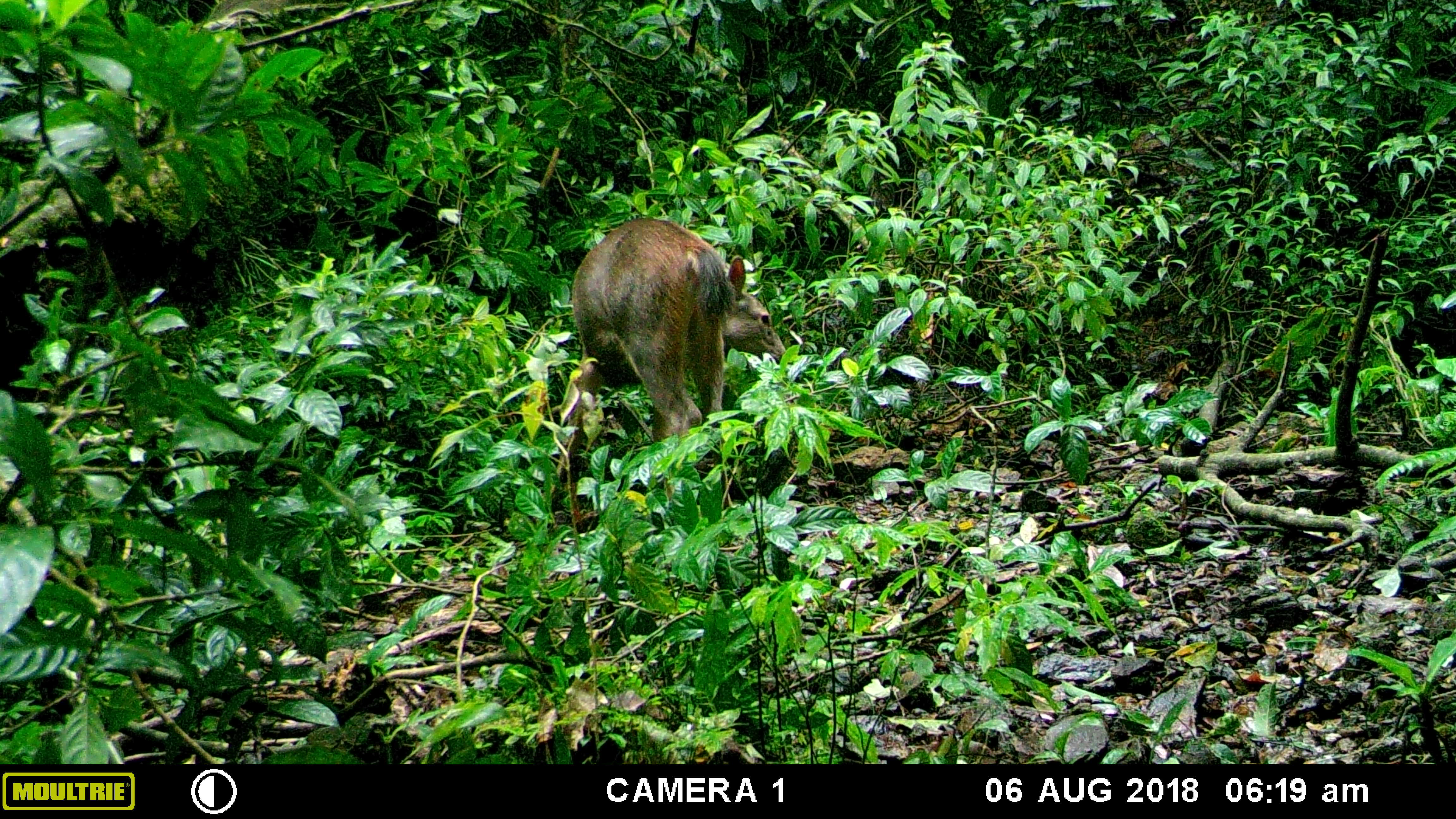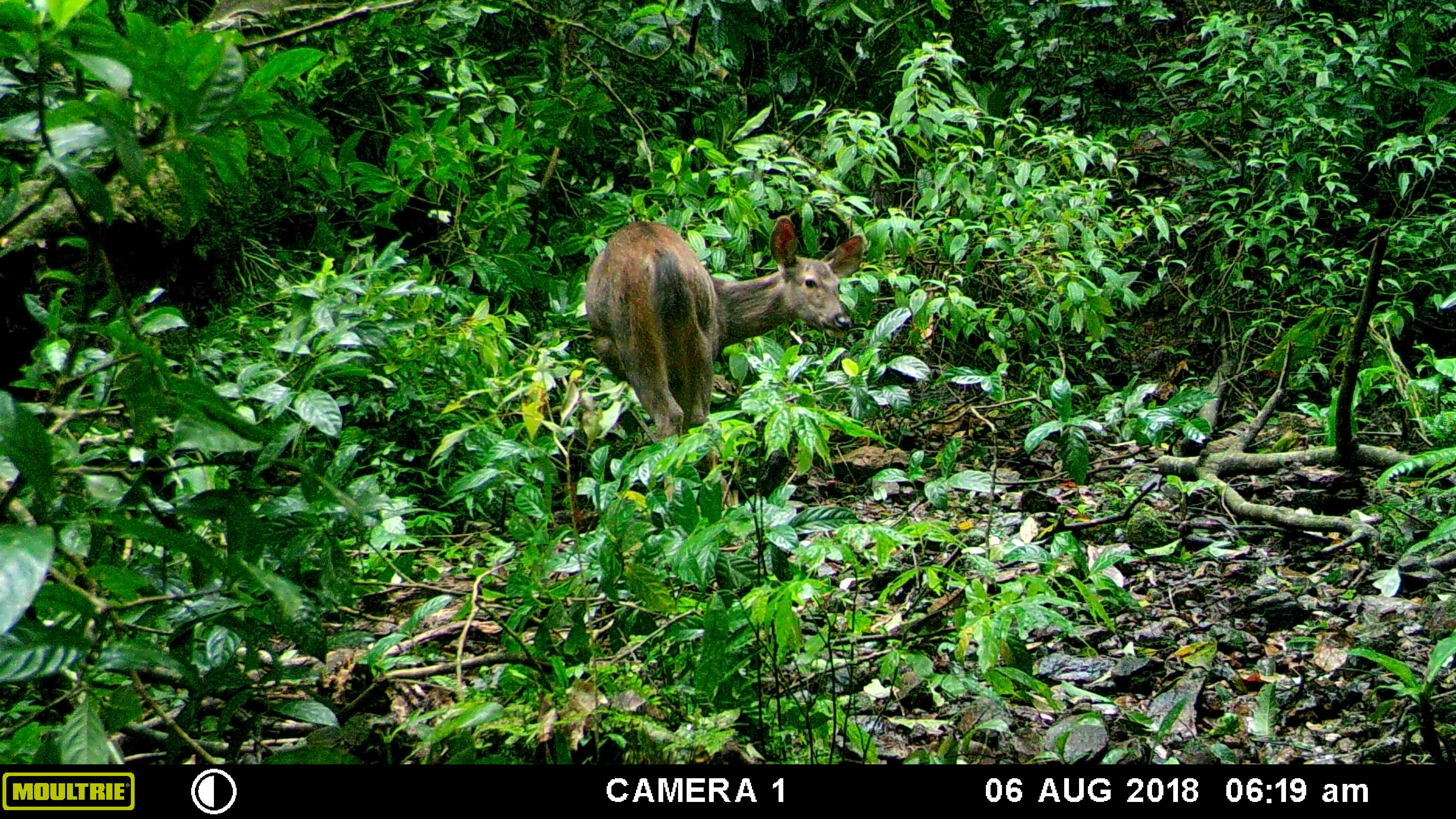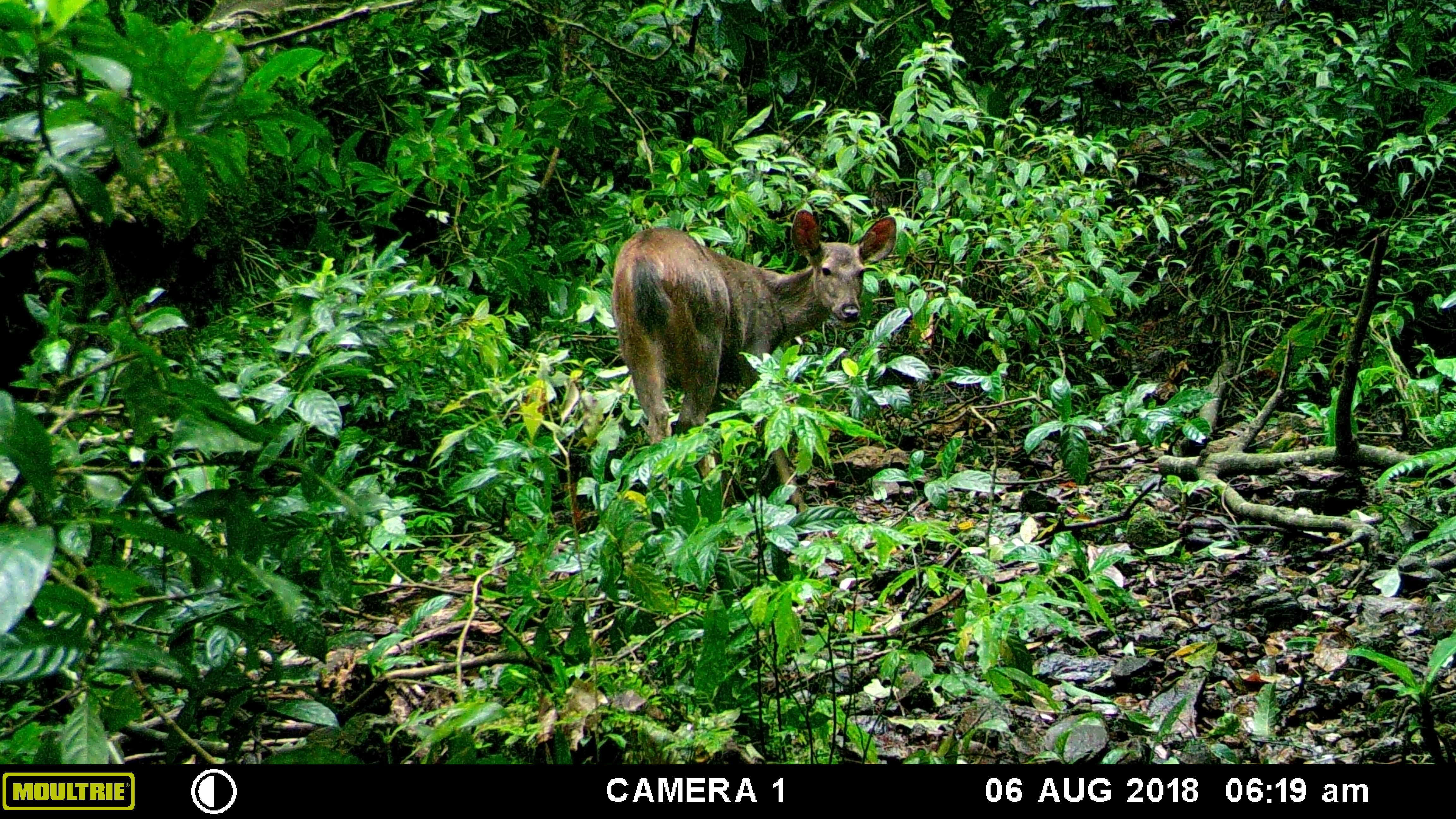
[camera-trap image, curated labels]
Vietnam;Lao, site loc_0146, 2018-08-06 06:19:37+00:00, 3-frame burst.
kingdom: Animalia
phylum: Chordata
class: Mammalia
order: Artiodactyla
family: Cervidae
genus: Rusa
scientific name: Rusa unicolor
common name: sambar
Sambar (Rusa unicolor). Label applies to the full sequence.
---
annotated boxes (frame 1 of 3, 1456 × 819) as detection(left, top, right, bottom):
sambar: detection(550, 216, 786, 522)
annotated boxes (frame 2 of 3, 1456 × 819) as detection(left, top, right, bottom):
sambar: detection(584, 215, 866, 510)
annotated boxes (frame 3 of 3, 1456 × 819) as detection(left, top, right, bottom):
sambar: detection(610, 209, 897, 514)